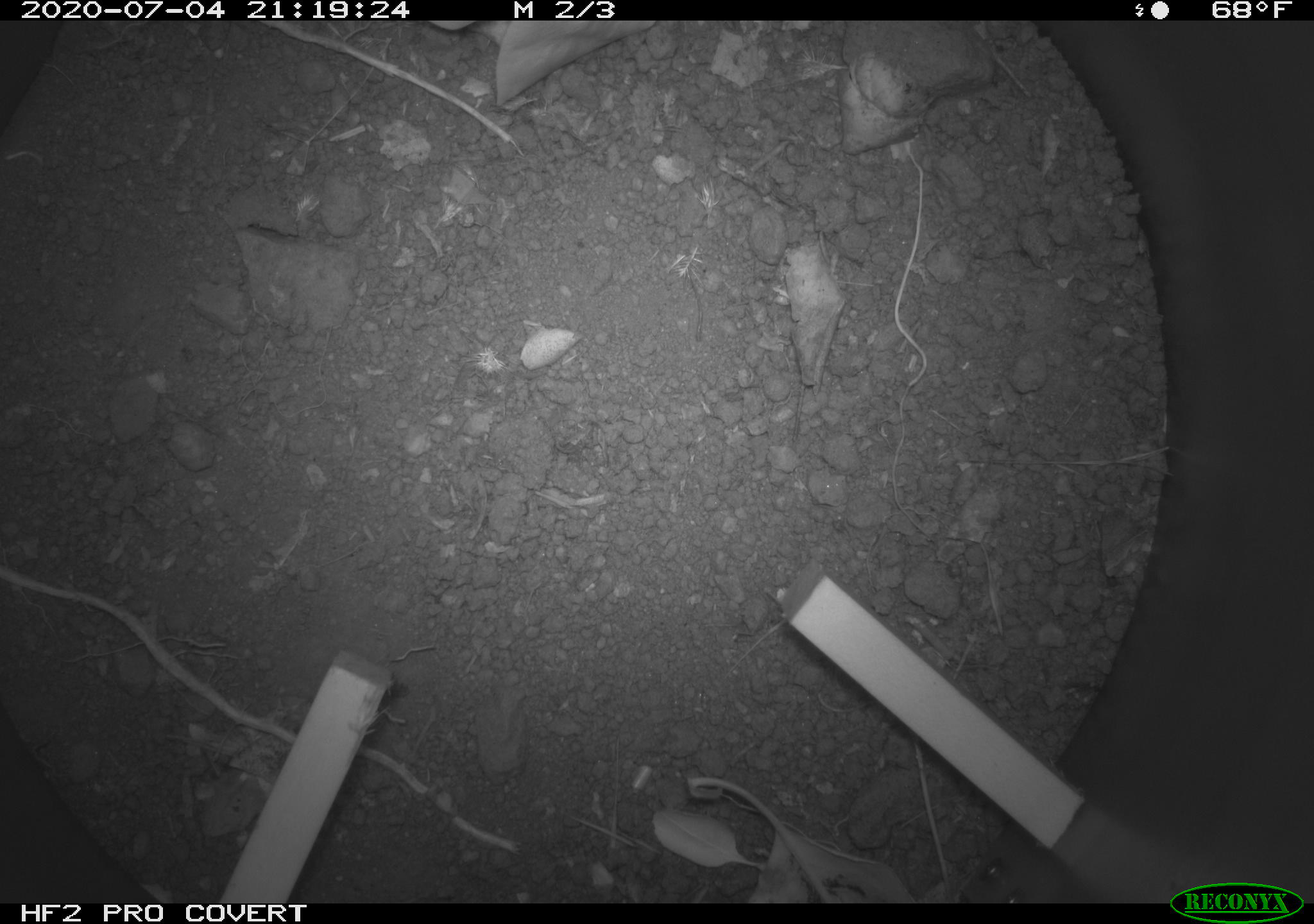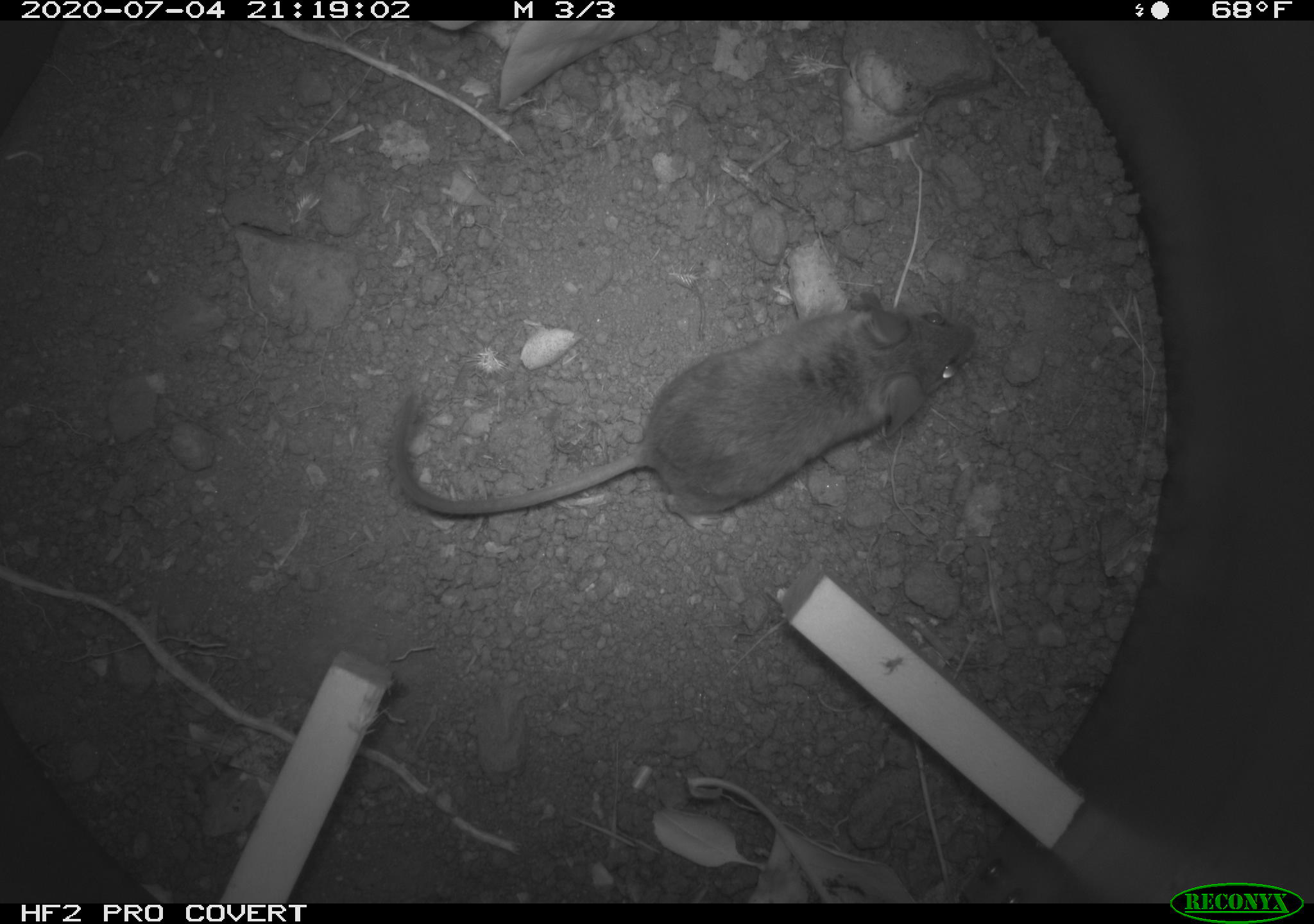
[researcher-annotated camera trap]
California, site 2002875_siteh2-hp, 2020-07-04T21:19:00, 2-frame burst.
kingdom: Animalia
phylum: Chordata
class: Mammalia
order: Rodentia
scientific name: Rodentia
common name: rodent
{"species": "rodent (Rodentia)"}